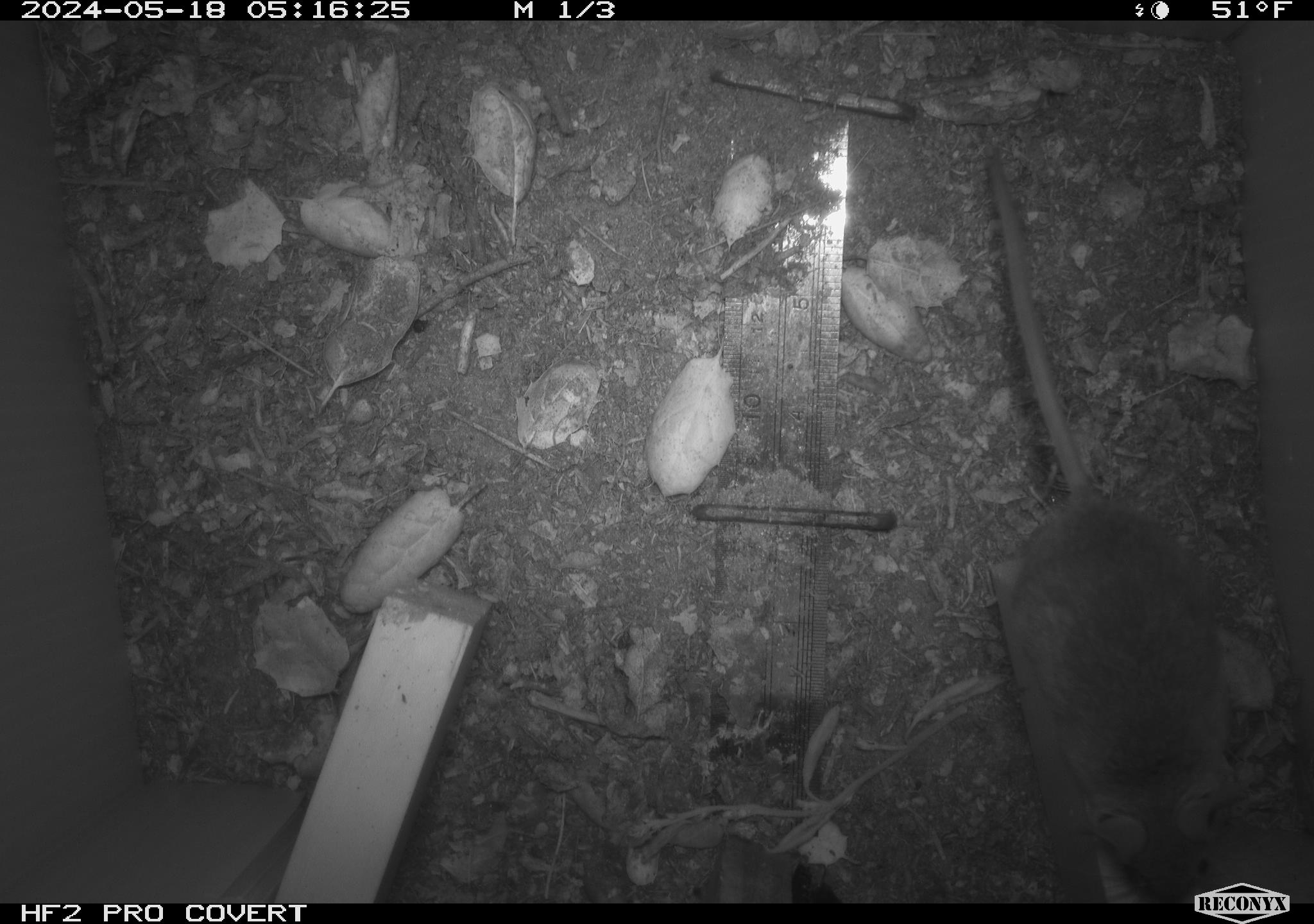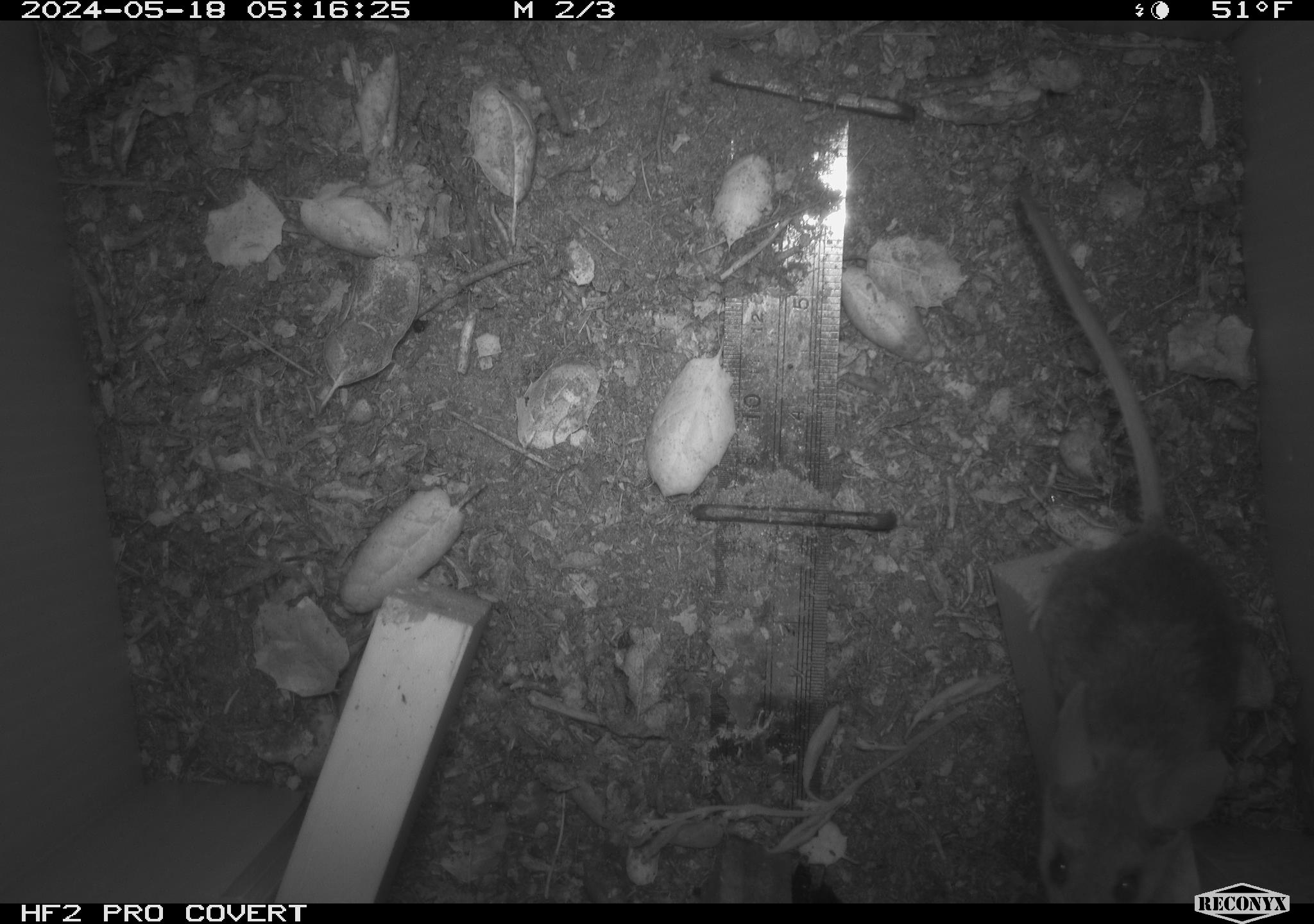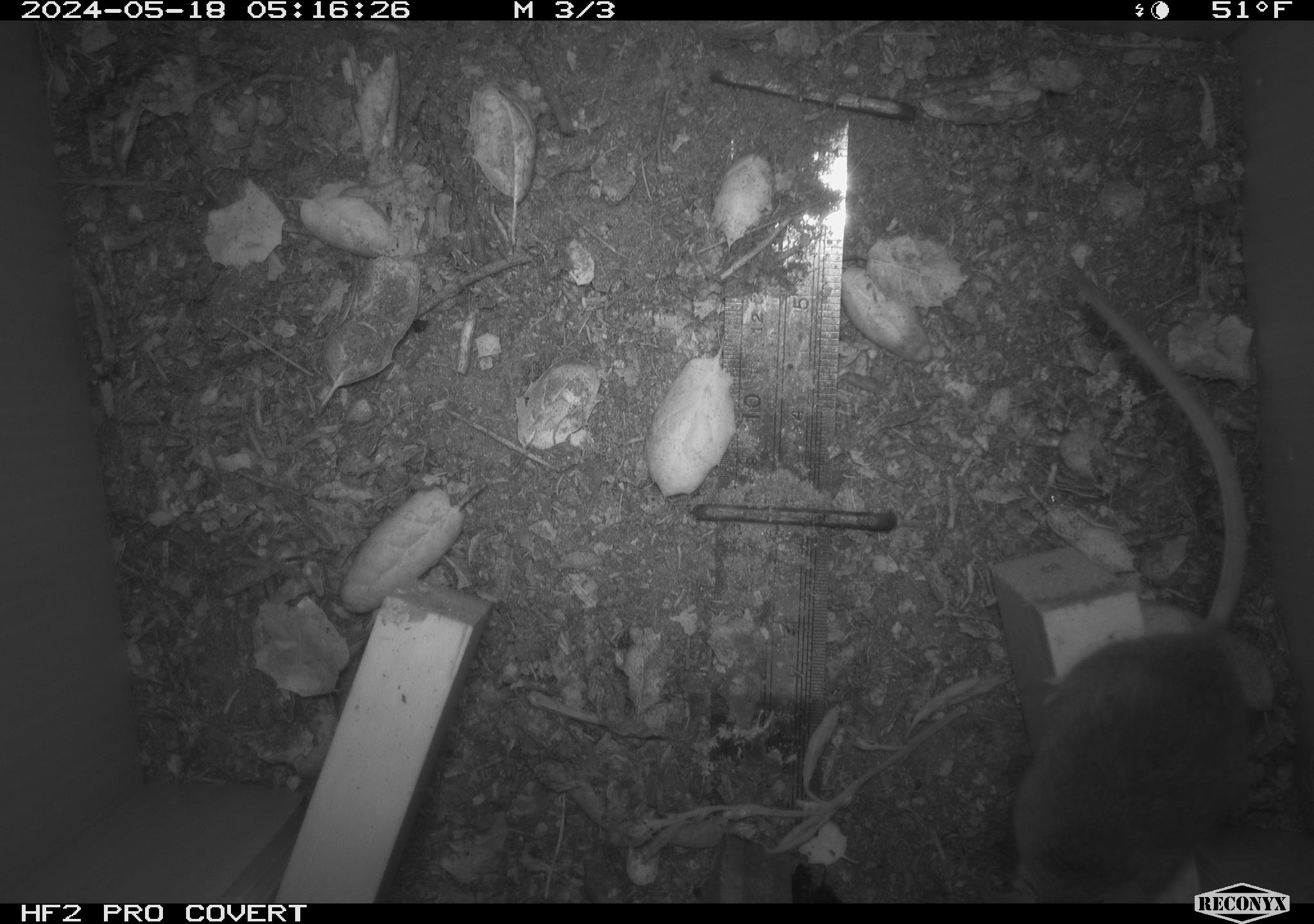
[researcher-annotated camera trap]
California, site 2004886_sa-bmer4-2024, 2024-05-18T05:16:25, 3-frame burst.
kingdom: Animalia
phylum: Chordata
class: Mammalia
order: Rodentia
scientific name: Rodentia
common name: mouse species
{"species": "mouse species (Rodentia)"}